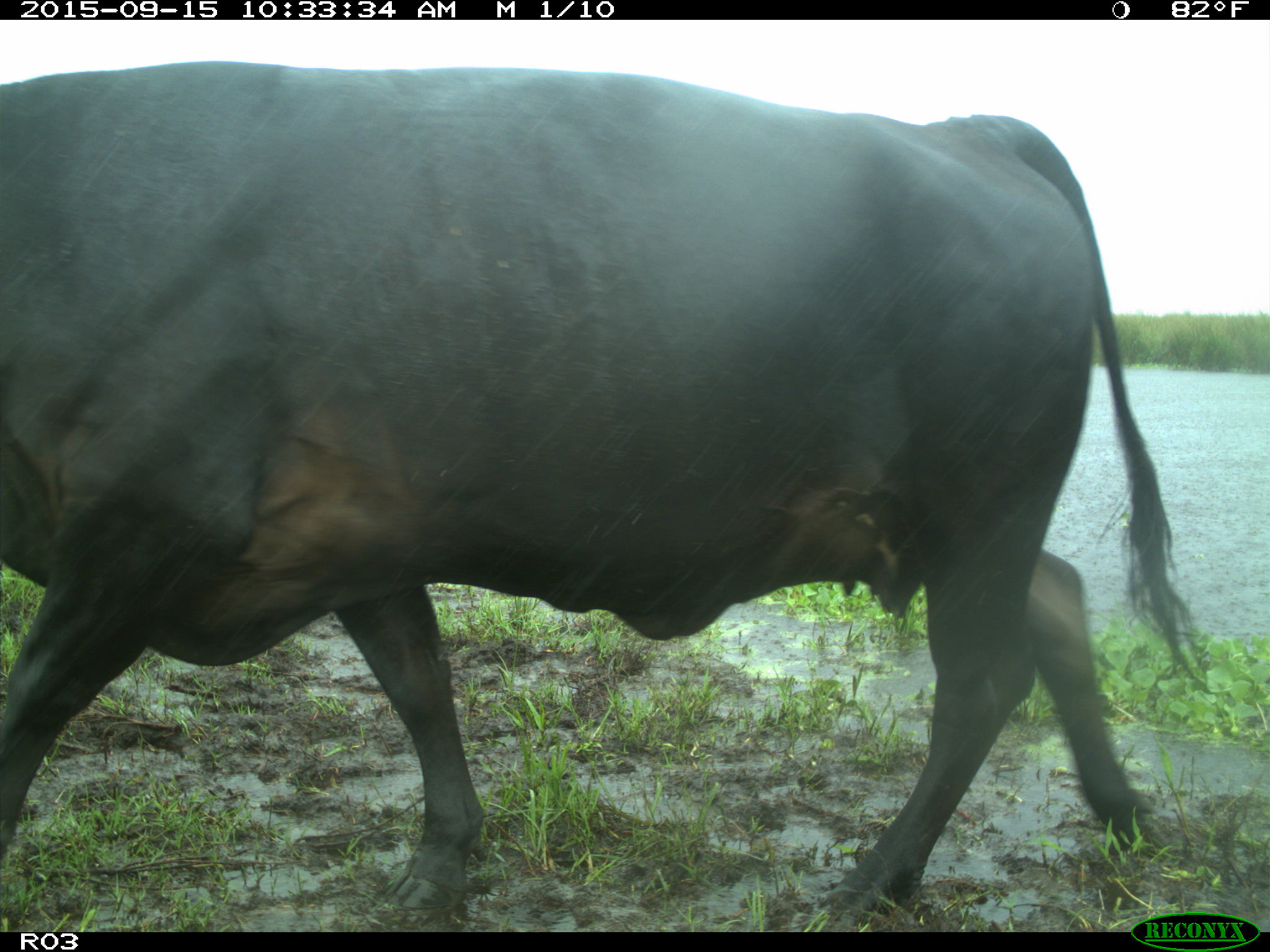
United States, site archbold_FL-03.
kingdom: Animalia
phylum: Chordata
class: Mammalia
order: Artiodactyla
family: Bovidae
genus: Bos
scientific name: Bos taurus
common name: domestic cow